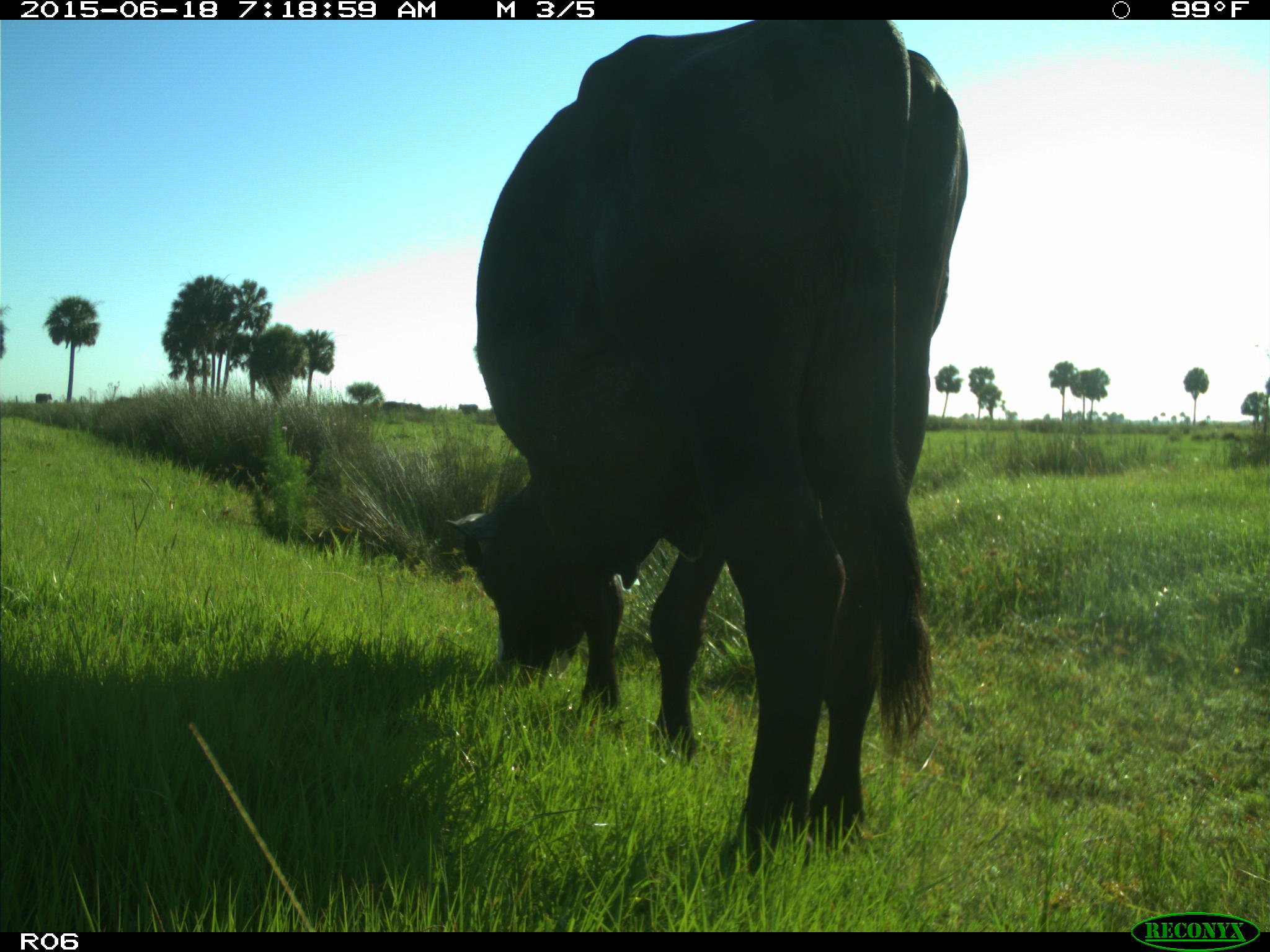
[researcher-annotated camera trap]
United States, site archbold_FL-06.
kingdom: Animalia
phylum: Chordata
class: Mammalia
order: Artiodactyla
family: Bovidae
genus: Bos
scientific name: Bos taurus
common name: domestic cow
Bos taurus (domestic cow).